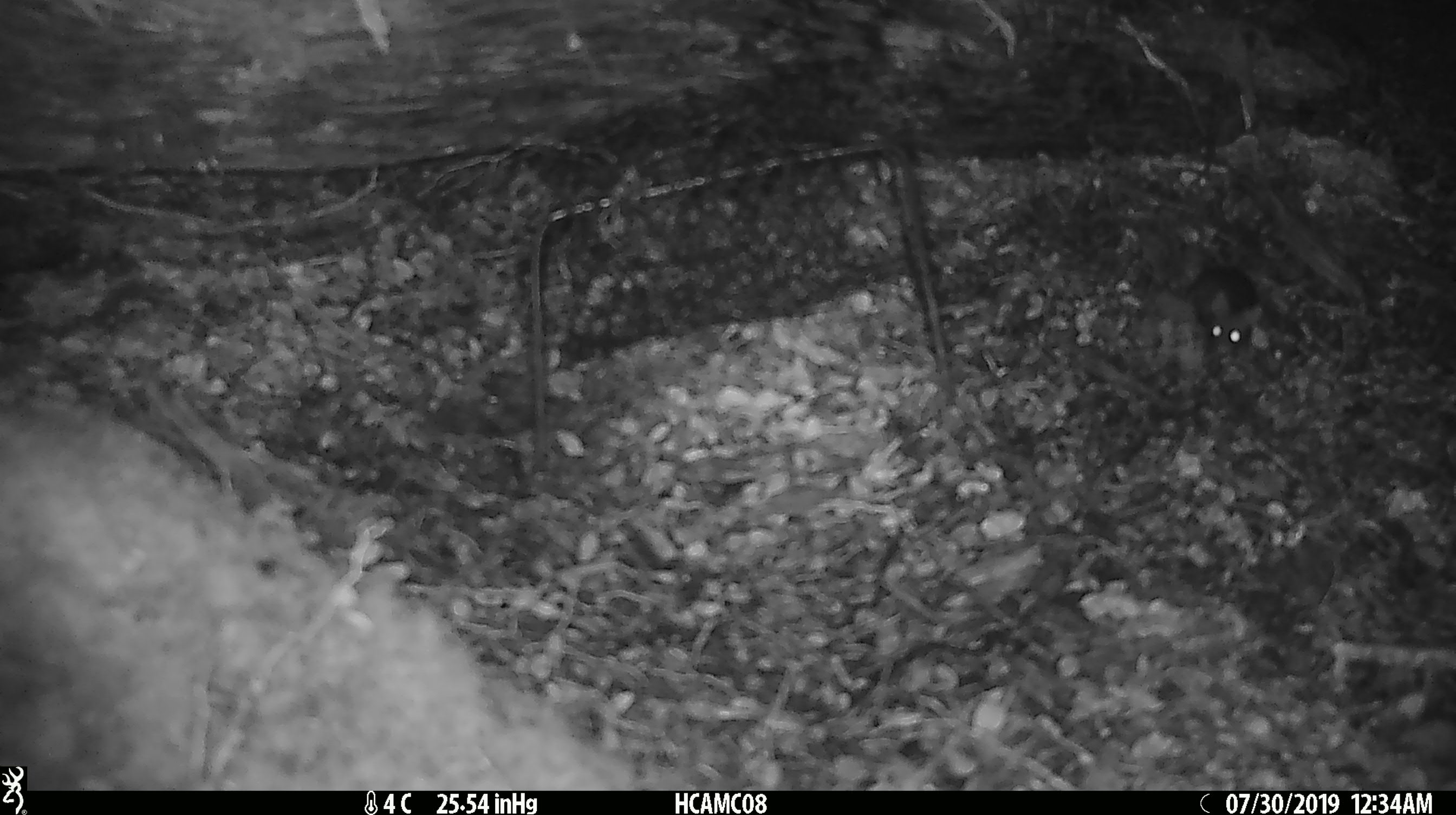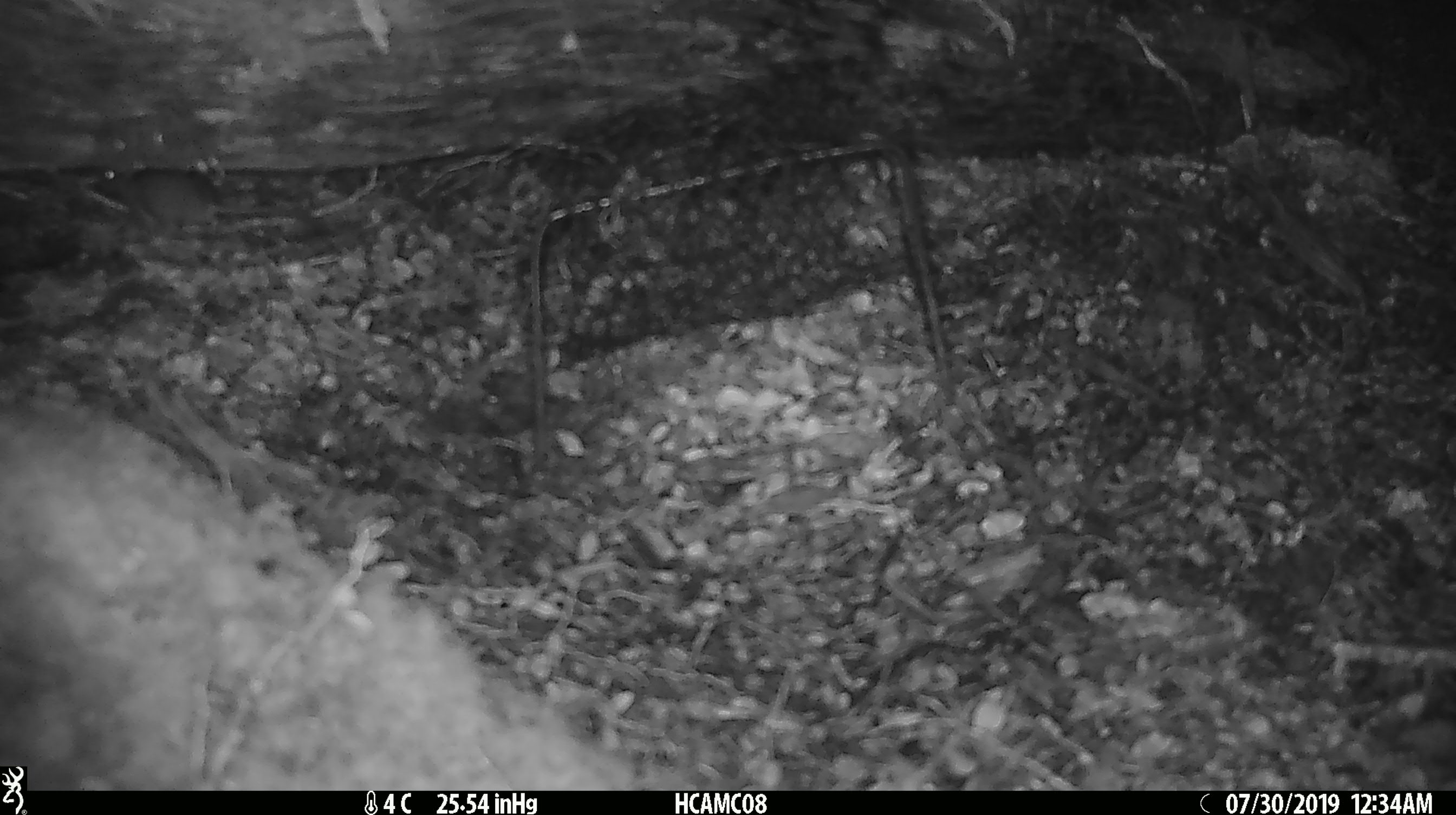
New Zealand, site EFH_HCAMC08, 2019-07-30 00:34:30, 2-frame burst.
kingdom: Animalia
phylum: Chordata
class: Mammalia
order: Rodentia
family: Muridae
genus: Mus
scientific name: Mus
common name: mouse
Mouse (Mus).